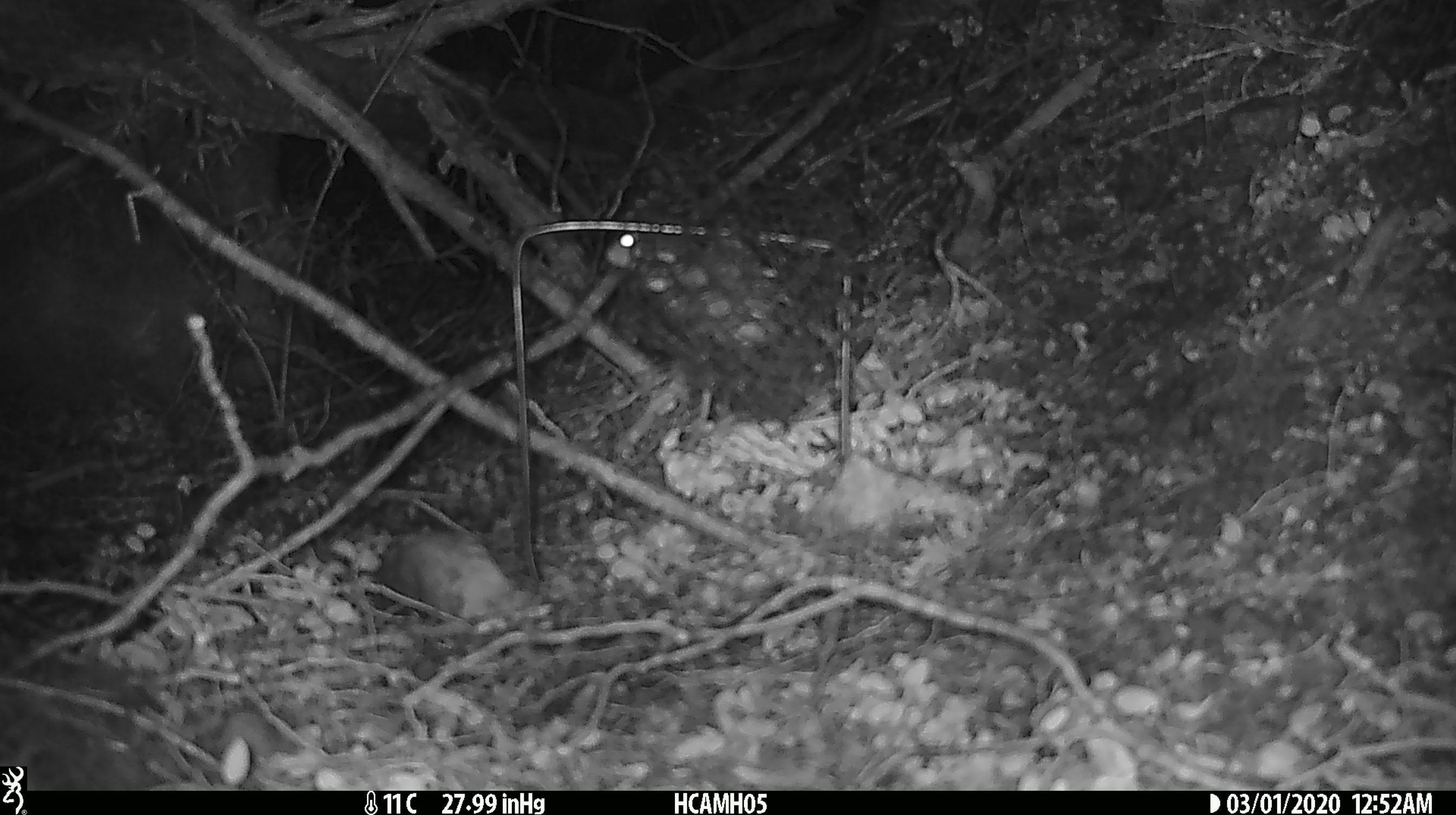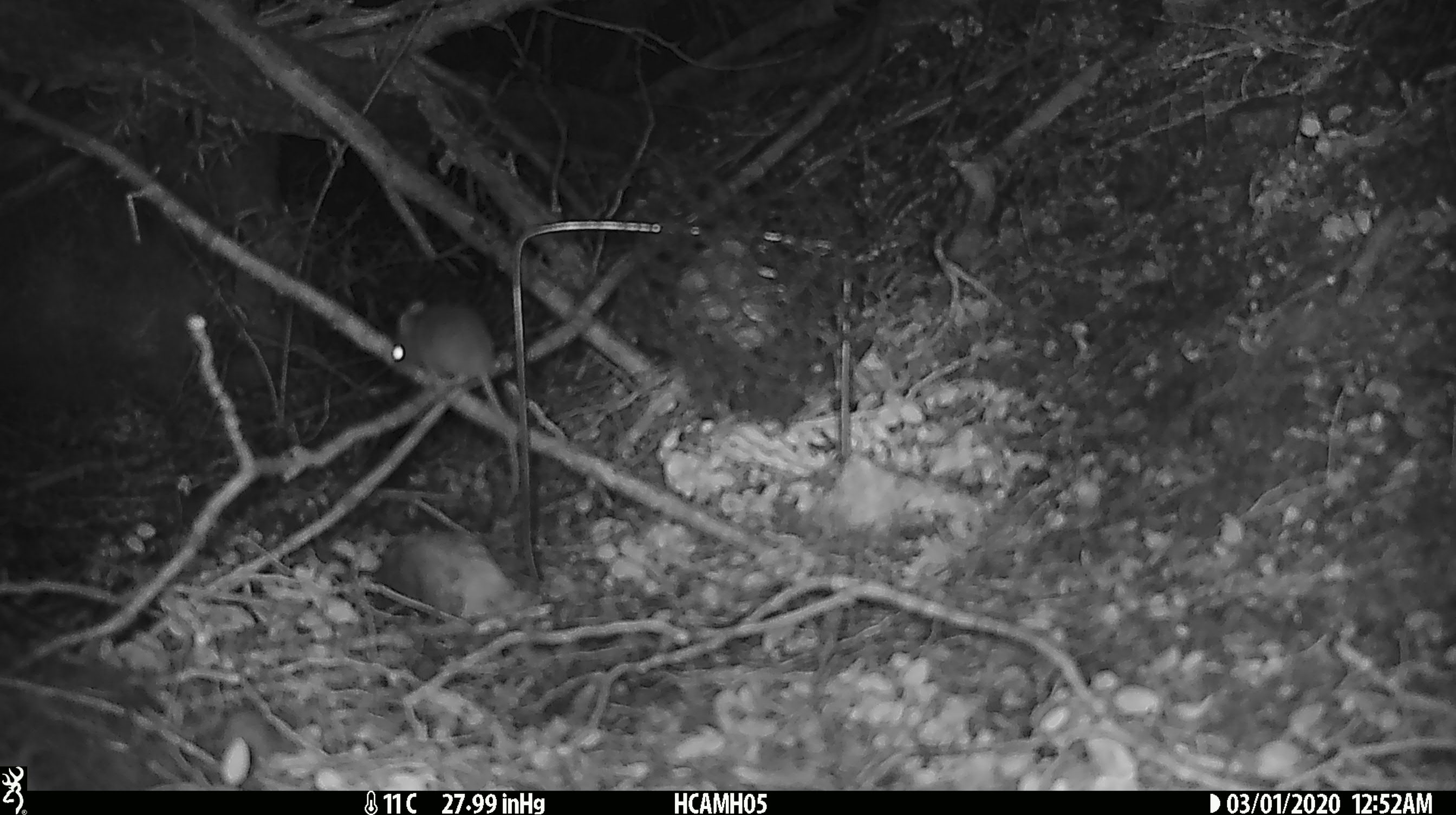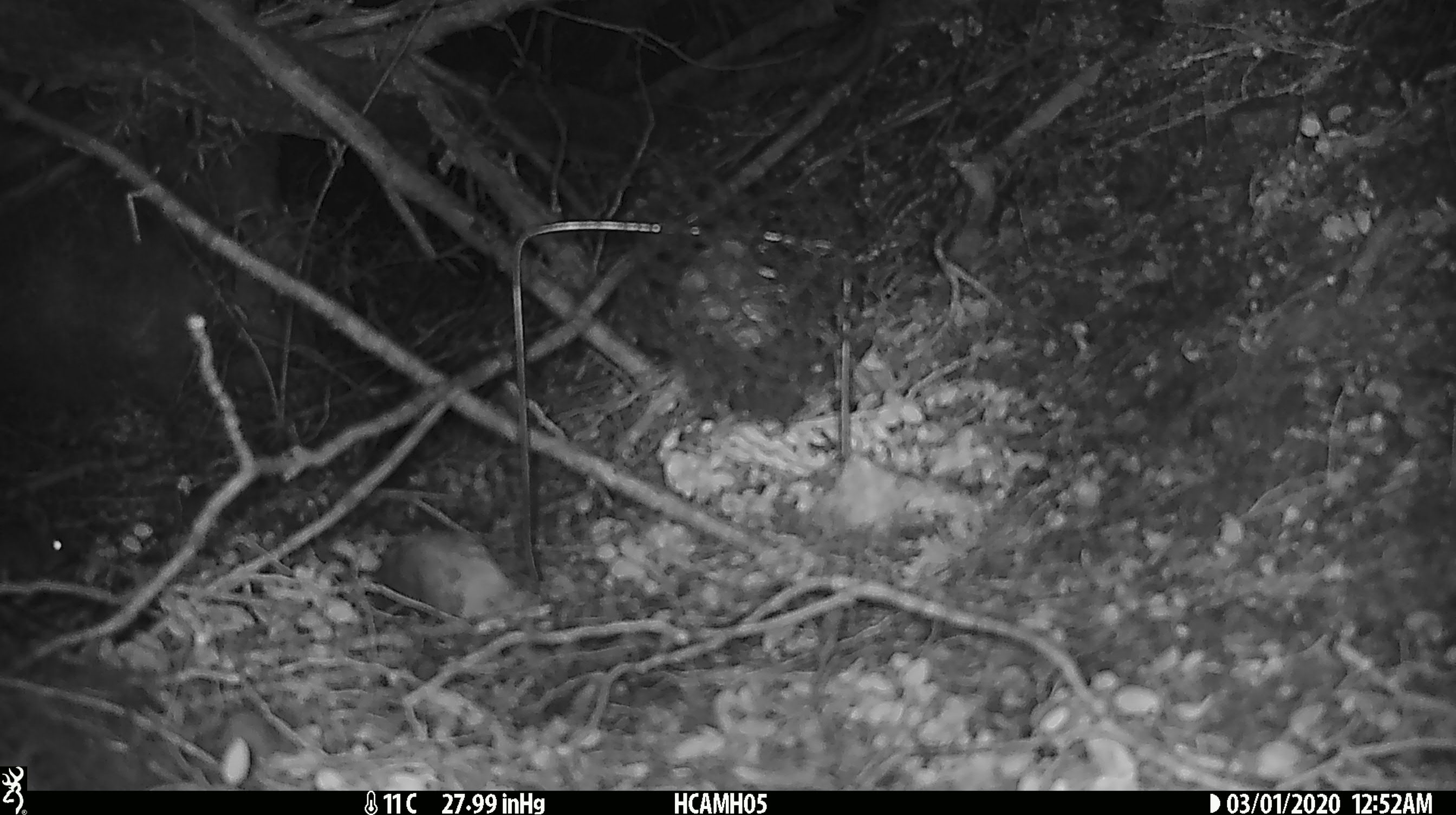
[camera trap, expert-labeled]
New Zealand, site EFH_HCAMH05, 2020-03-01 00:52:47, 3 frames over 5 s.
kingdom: Animalia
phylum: Chordata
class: Mammalia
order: Rodentia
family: Muridae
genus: Mus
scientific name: Mus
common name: mouse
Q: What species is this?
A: Mouse (Mus).